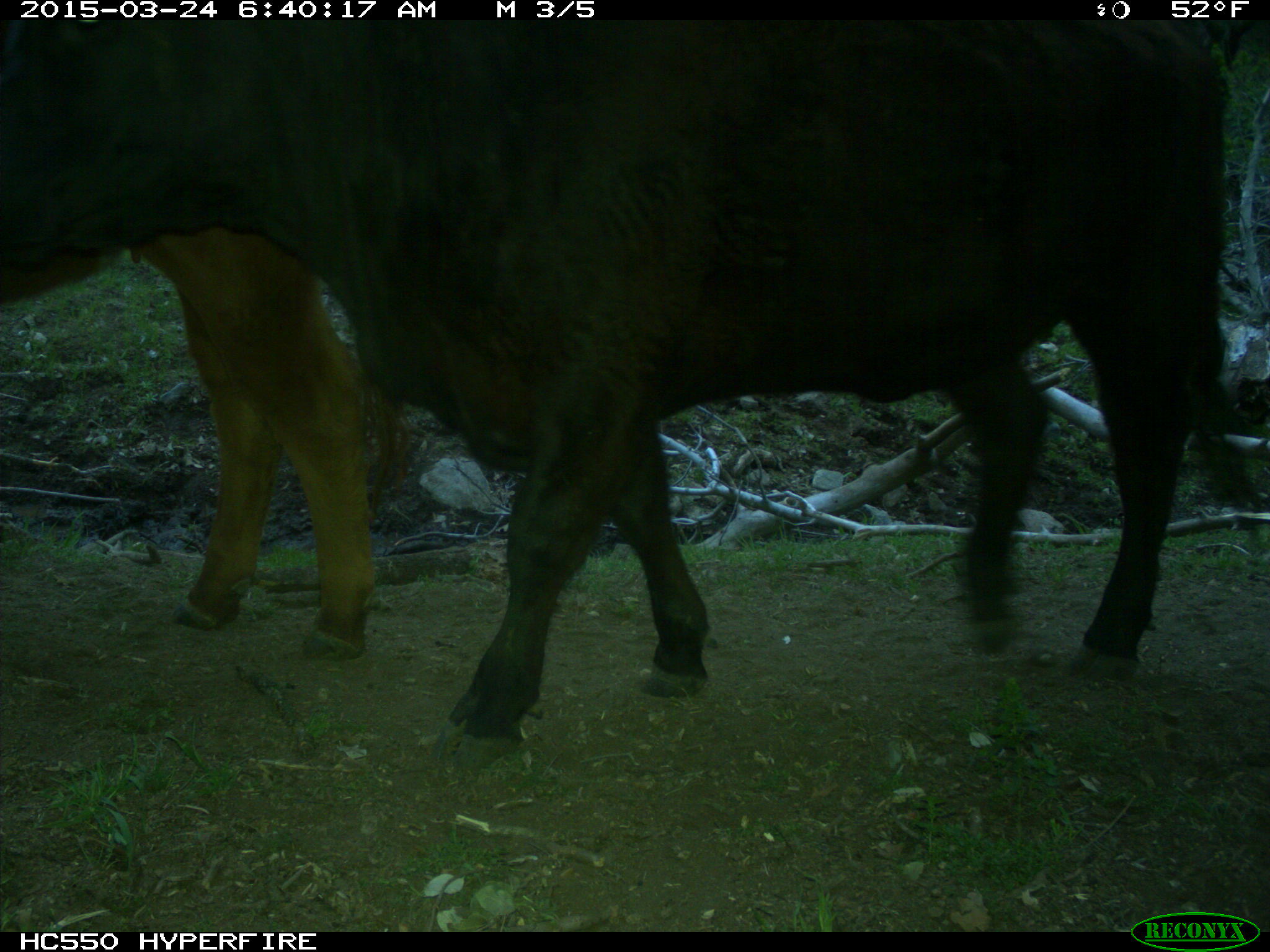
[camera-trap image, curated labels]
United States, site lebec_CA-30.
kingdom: Animalia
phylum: Chordata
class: Mammalia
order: Artiodactyla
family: Bovidae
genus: Bos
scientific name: Bos taurus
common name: domestic cow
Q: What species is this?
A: Bos taurus (domestic cow).